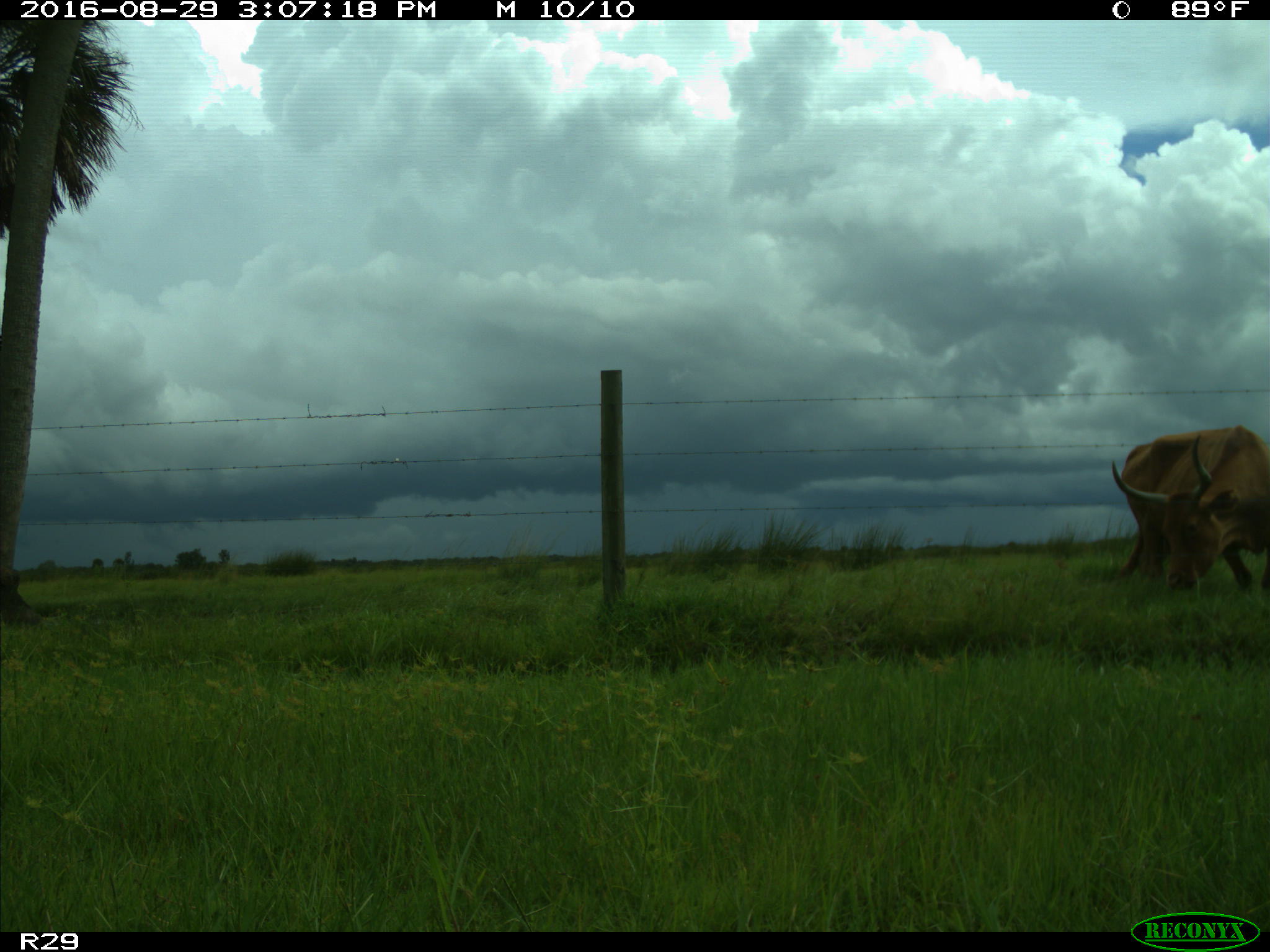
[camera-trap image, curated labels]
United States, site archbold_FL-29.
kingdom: Animalia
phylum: Chordata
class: Mammalia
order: Artiodactyla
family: Bovidae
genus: Bos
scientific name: Bos taurus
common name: domestic cow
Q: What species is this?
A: Bos taurus (domestic cow).